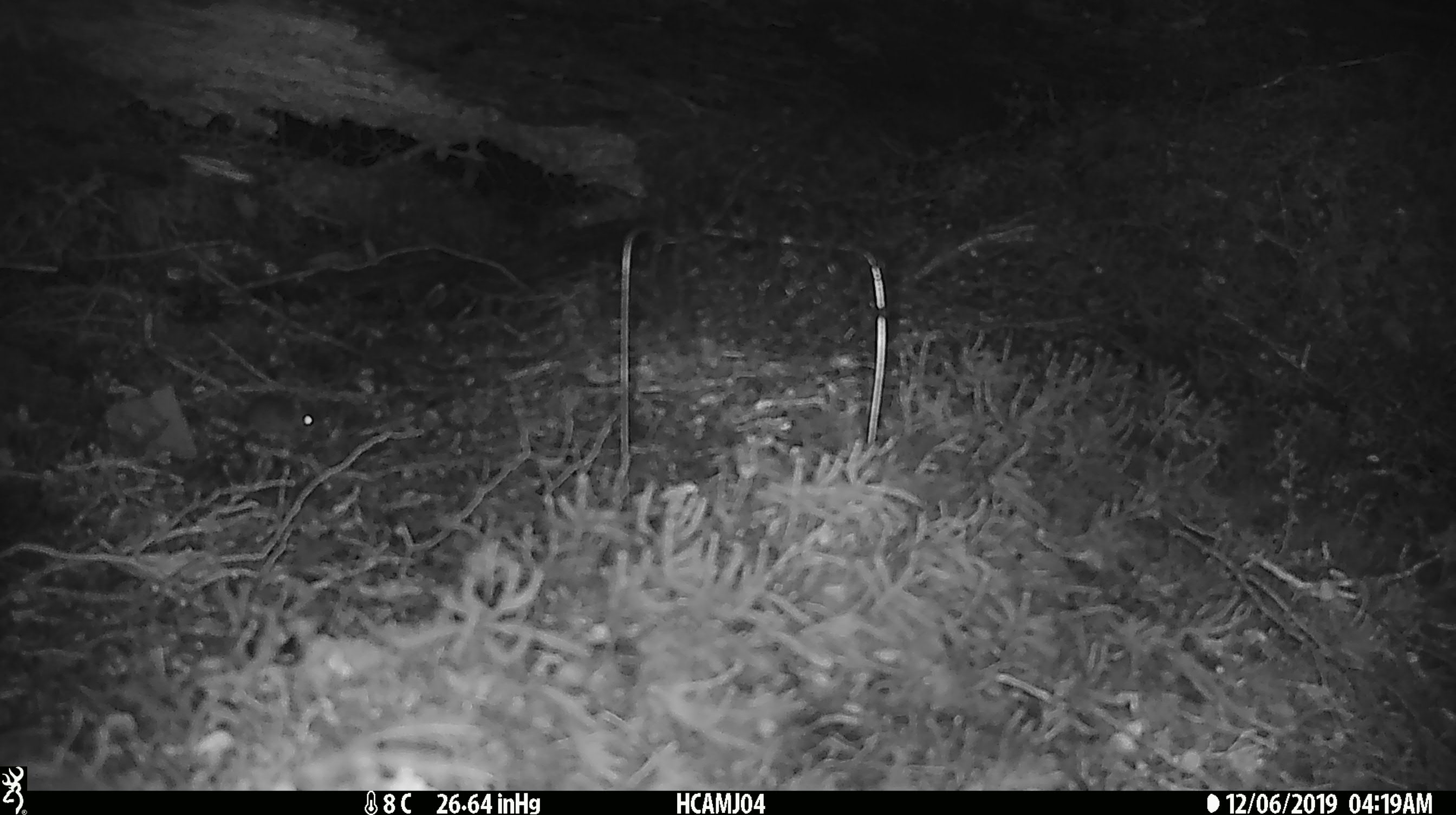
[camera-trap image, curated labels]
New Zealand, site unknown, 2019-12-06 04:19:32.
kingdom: Animalia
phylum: Chordata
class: Mammalia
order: Rodentia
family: Muridae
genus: Mus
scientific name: Mus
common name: mouse